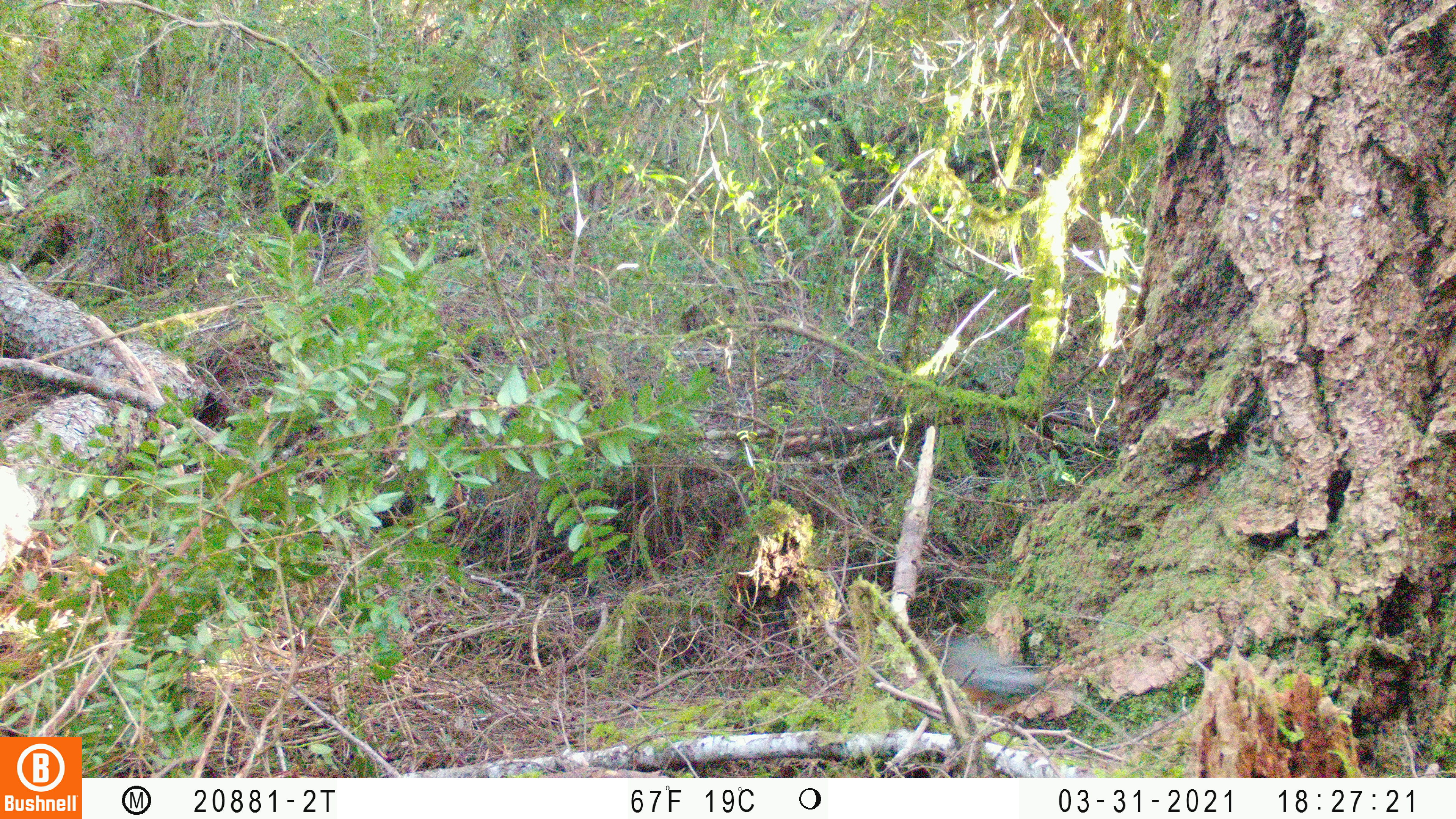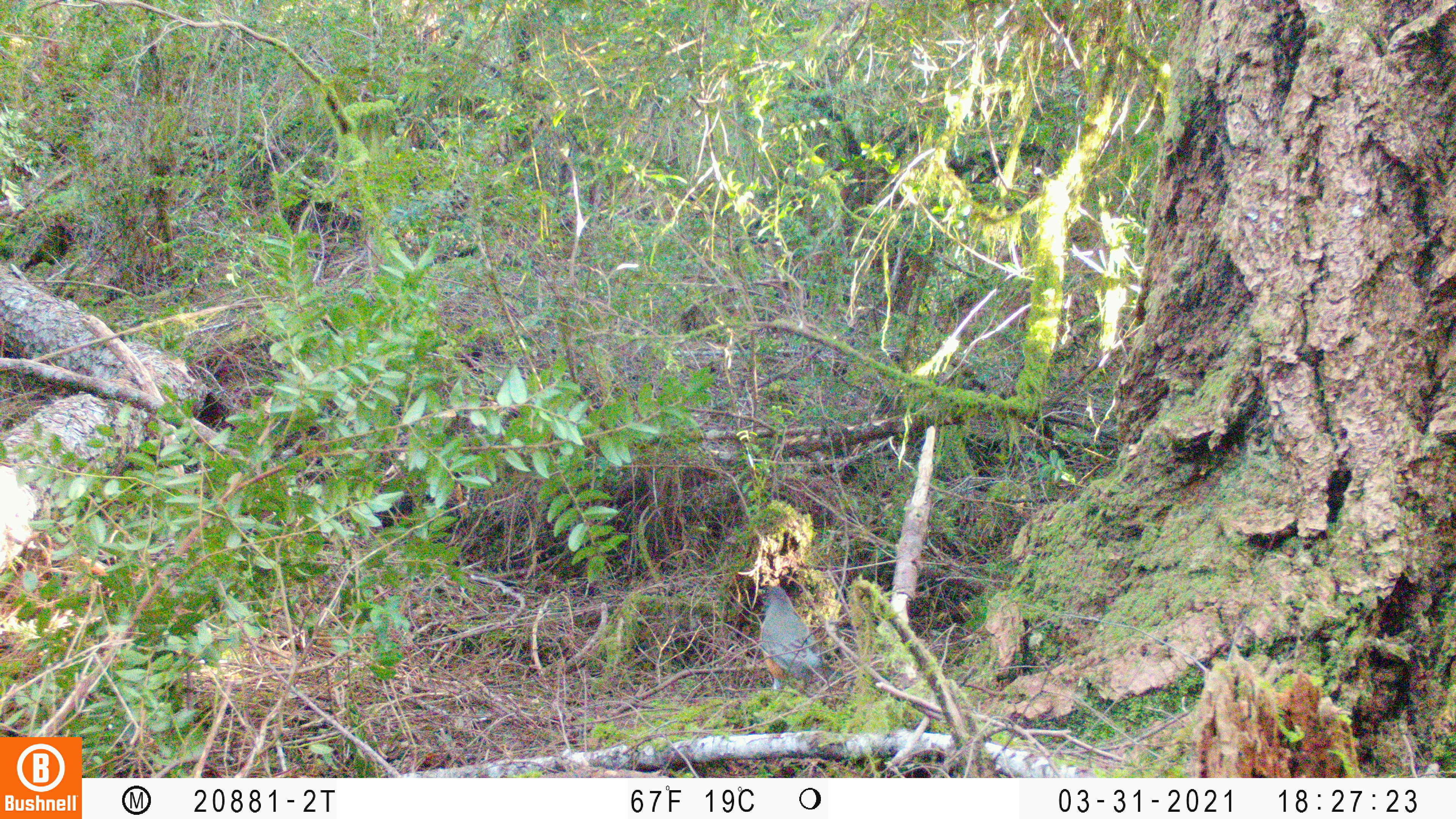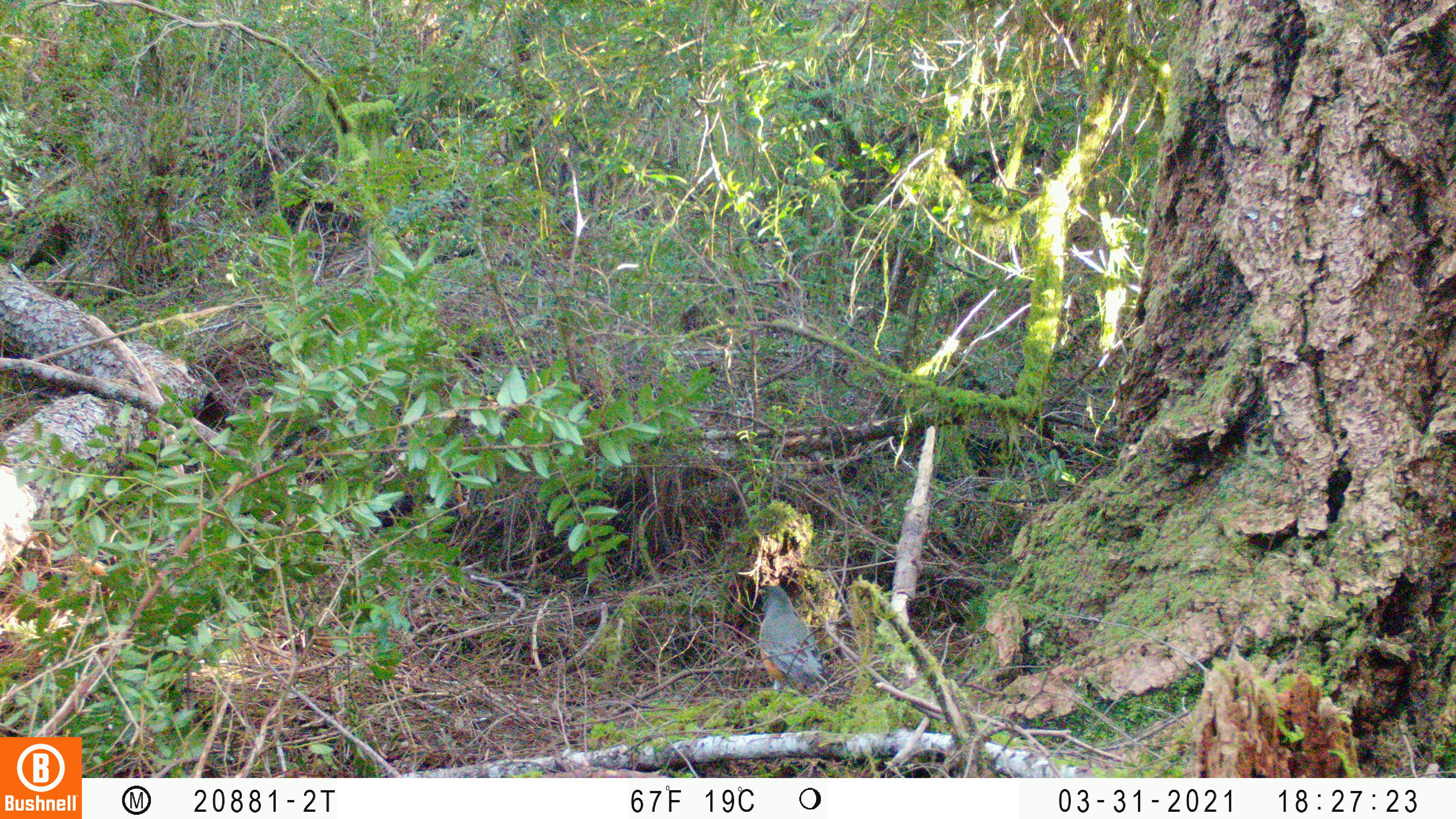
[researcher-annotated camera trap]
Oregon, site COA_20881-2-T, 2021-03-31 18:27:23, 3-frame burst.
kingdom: Animalia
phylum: Chordata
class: Aves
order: Passeriformes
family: Turdidae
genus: Catharus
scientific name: Catharus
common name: brown thrushes and nightingale-thrushes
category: catharus species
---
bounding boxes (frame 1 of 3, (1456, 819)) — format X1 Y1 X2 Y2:
catharus species: 919 601 1079 747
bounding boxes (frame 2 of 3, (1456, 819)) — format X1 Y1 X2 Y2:
catharus species: 729 558 870 735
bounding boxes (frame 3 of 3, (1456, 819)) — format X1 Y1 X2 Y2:
catharus species: 725 561 872 725